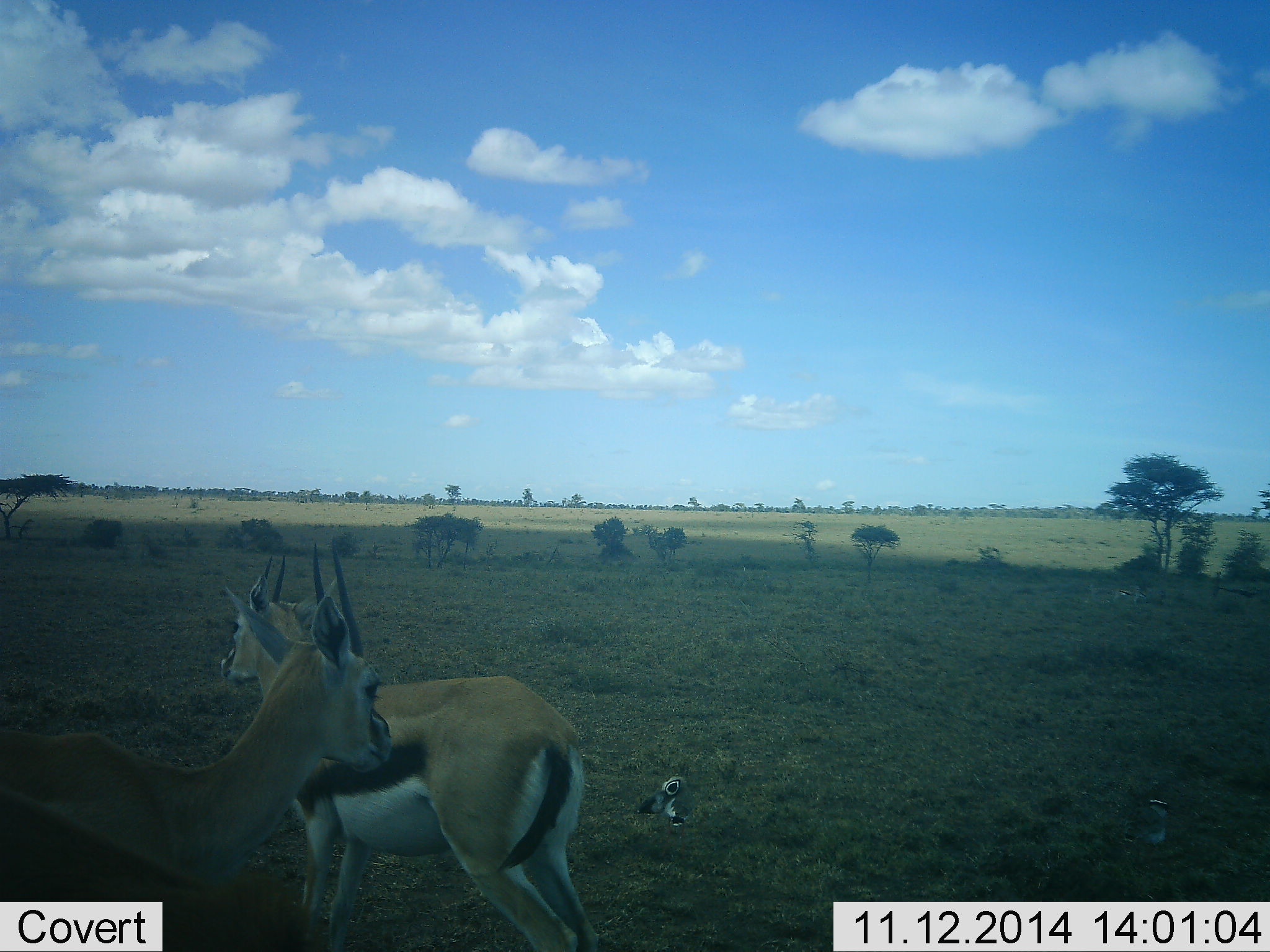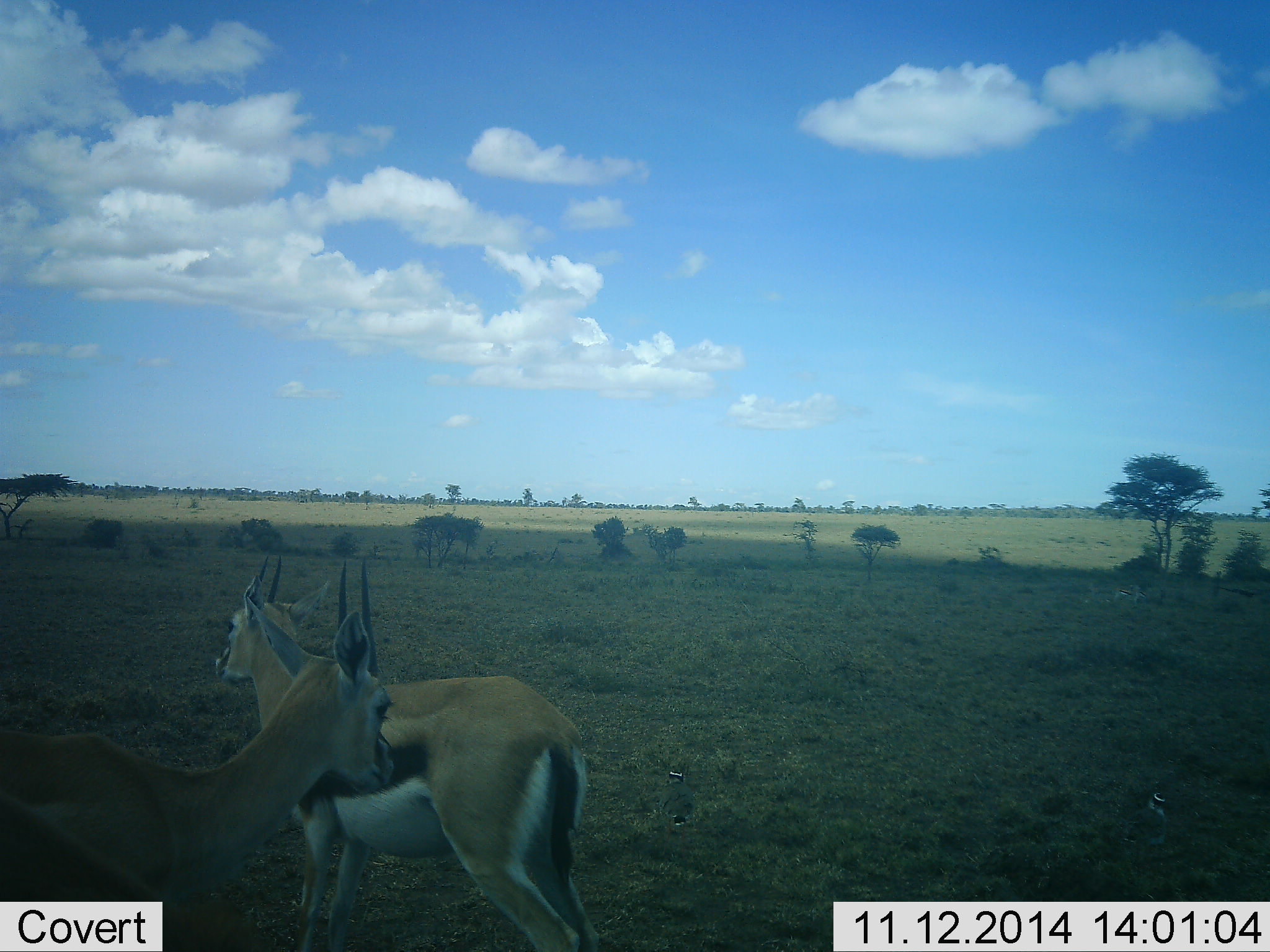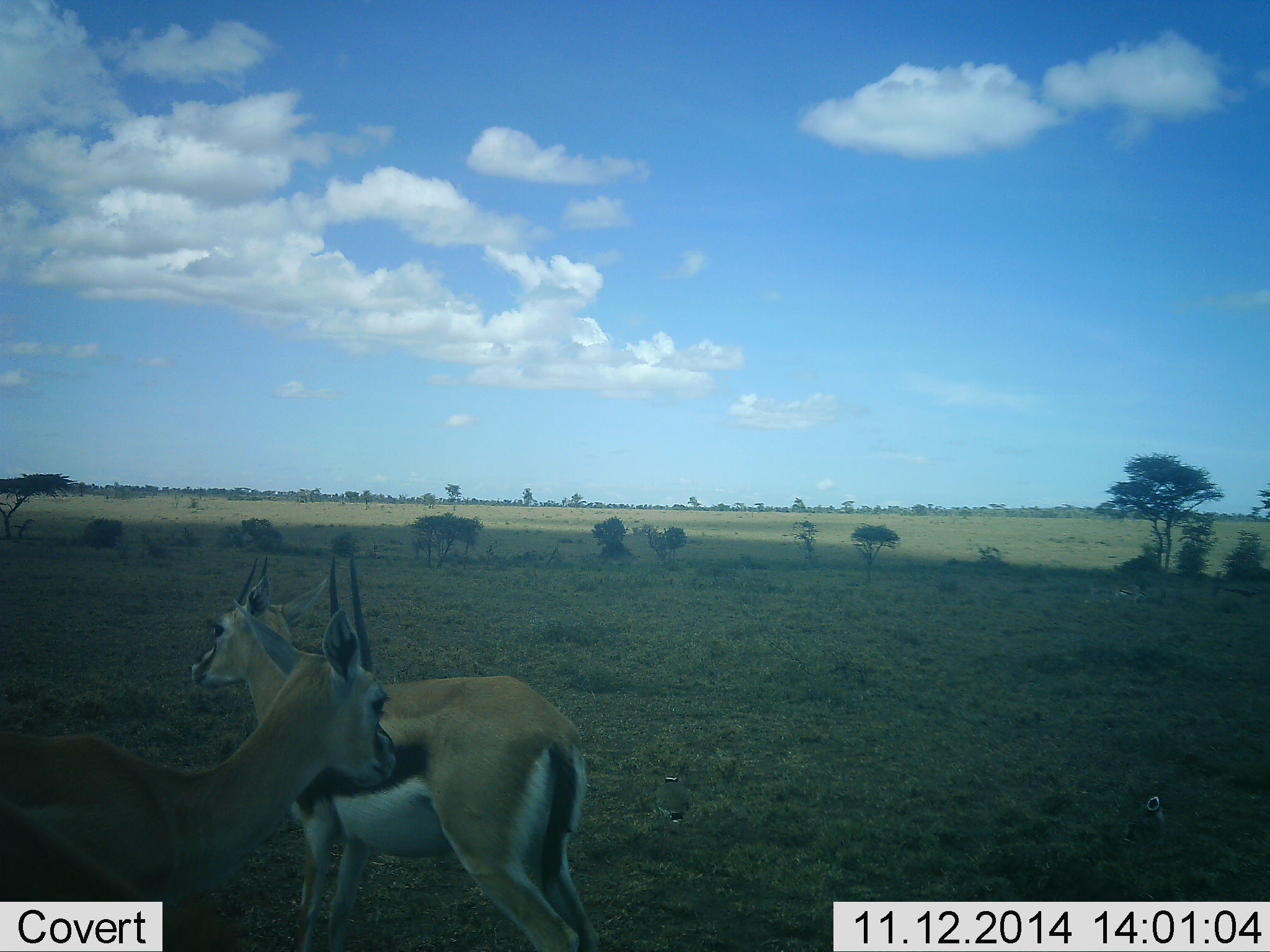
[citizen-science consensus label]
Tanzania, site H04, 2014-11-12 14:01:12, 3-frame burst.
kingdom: Animalia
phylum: Chordata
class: Mammalia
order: Artiodactyla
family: Bovidae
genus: Eudorcas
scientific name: Eudorcas thomsonii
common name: thomson's gazelle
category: gazellethomsons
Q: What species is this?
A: Gazellethomsons (thomson's gazelle) (Eudorcas thomsonii).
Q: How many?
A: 2.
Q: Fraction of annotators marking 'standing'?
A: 100%.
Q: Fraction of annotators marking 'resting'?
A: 6%.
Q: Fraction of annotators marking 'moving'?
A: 0%.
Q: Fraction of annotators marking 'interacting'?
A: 6%.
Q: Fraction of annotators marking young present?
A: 0%.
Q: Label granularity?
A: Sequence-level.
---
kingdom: Animalia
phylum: Chordata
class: Aves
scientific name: Aves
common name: bird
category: otherbird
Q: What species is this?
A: Otherbird (bird) (Aves).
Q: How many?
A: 2.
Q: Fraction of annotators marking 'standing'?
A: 82%.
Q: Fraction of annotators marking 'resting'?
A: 9%.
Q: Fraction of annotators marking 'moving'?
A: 9%.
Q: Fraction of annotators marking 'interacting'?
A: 0%.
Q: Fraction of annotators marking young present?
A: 0%.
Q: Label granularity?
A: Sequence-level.